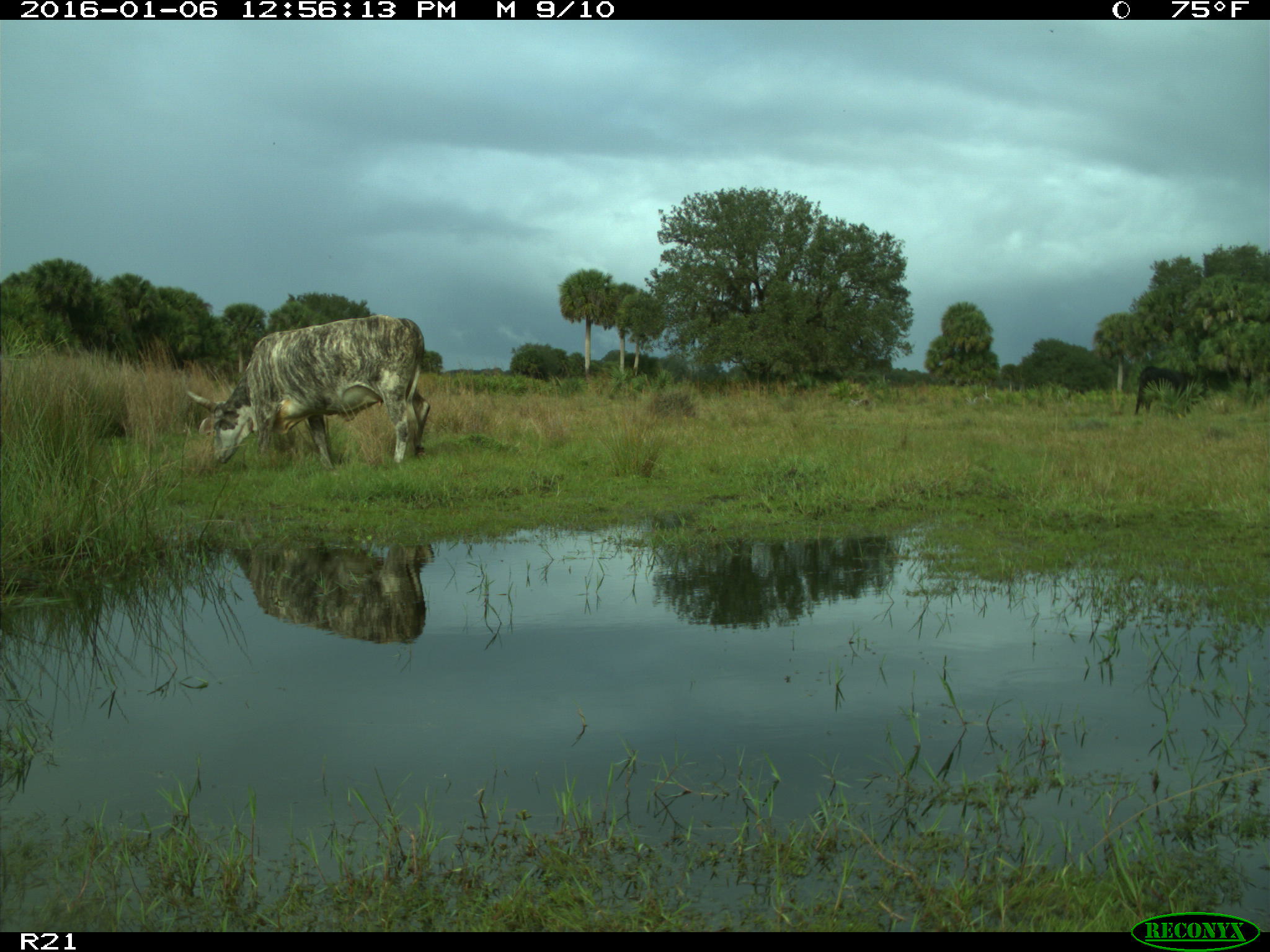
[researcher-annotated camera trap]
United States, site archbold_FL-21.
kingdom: Animalia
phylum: Chordata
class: Mammalia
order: Artiodactyla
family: Bovidae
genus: Bos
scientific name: Bos taurus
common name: domestic cow